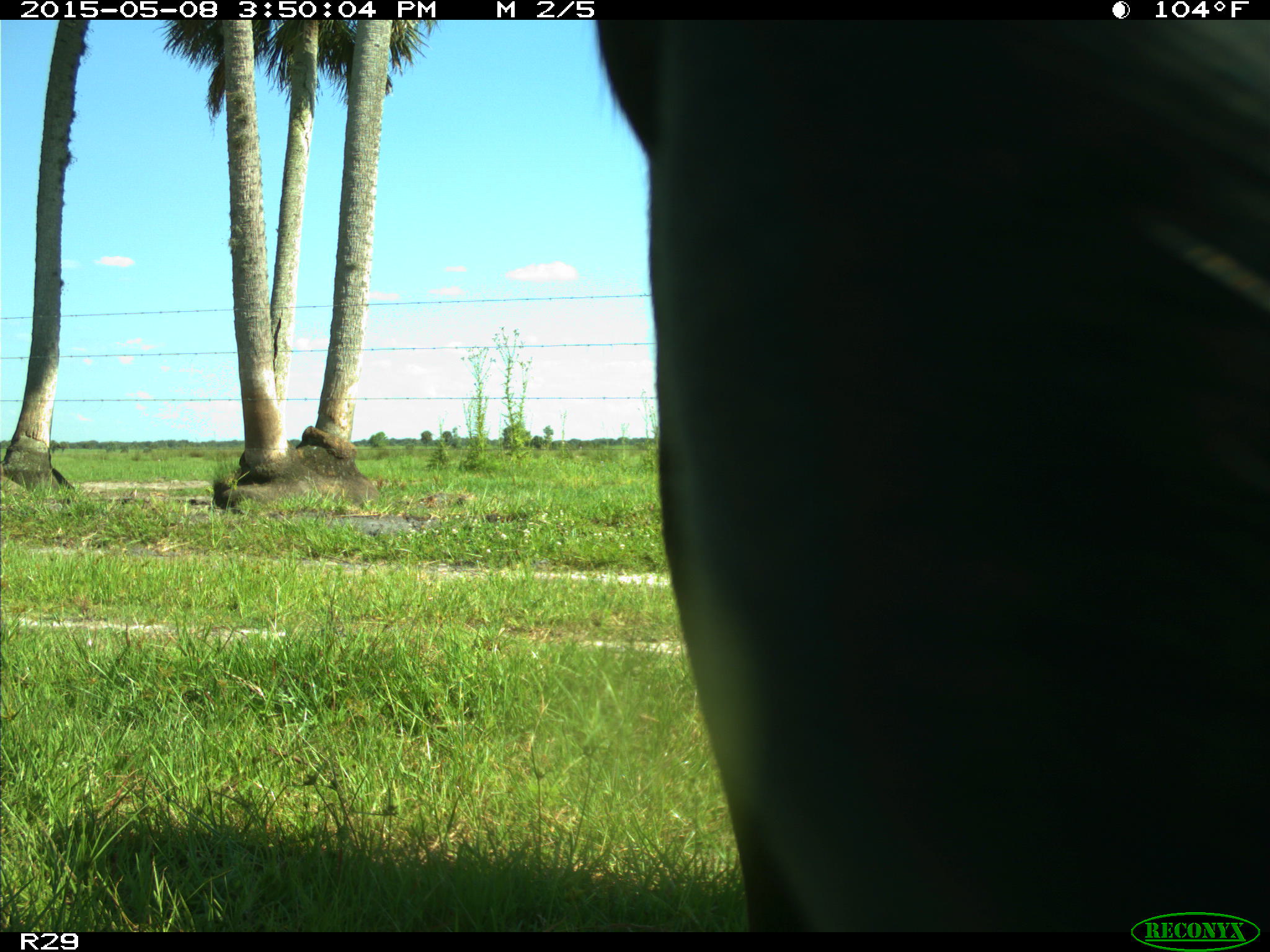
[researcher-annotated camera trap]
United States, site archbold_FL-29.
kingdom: Animalia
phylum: Chordata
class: Mammalia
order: Artiodactyla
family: Bovidae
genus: Bos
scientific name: Bos taurus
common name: domestic cow